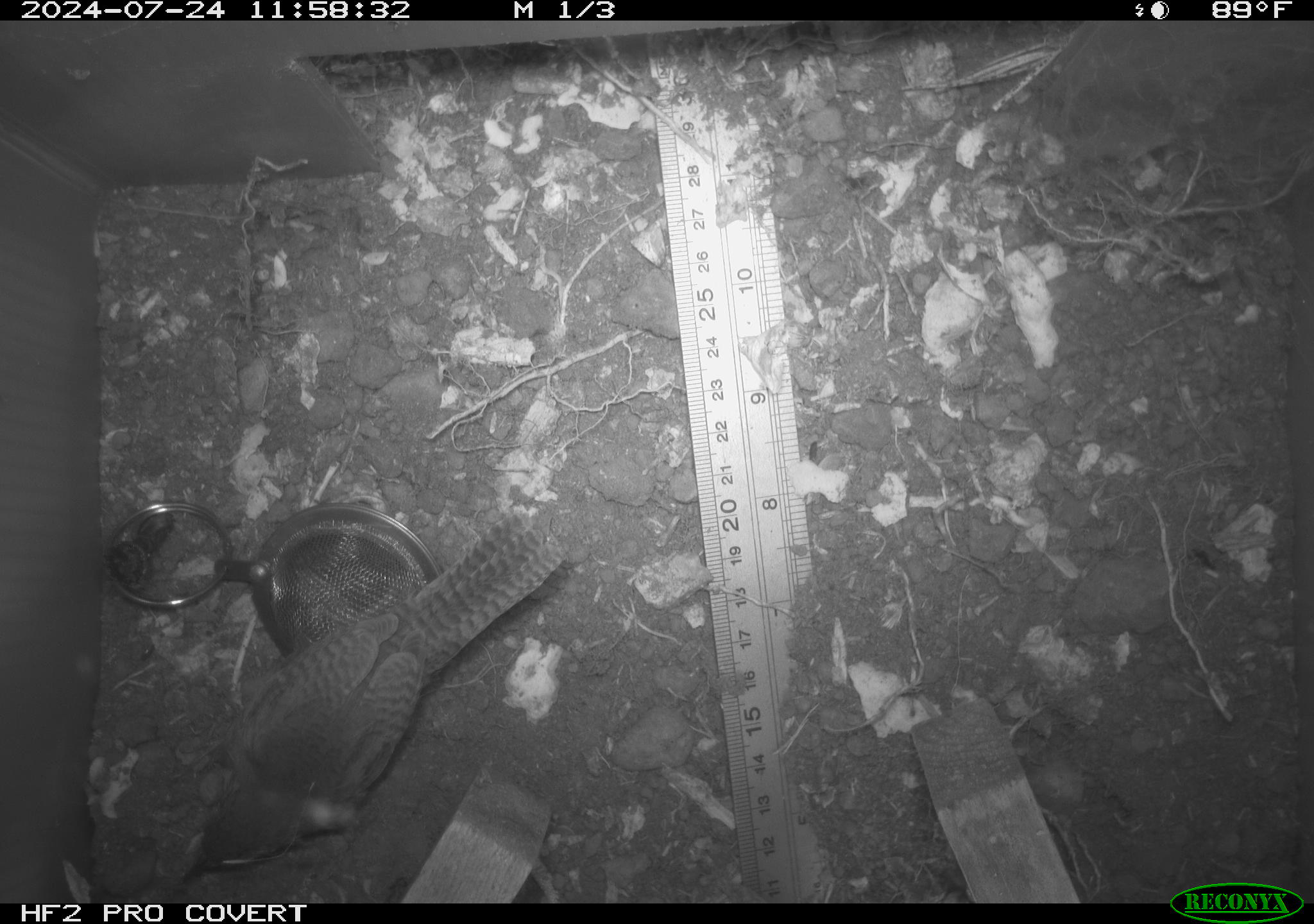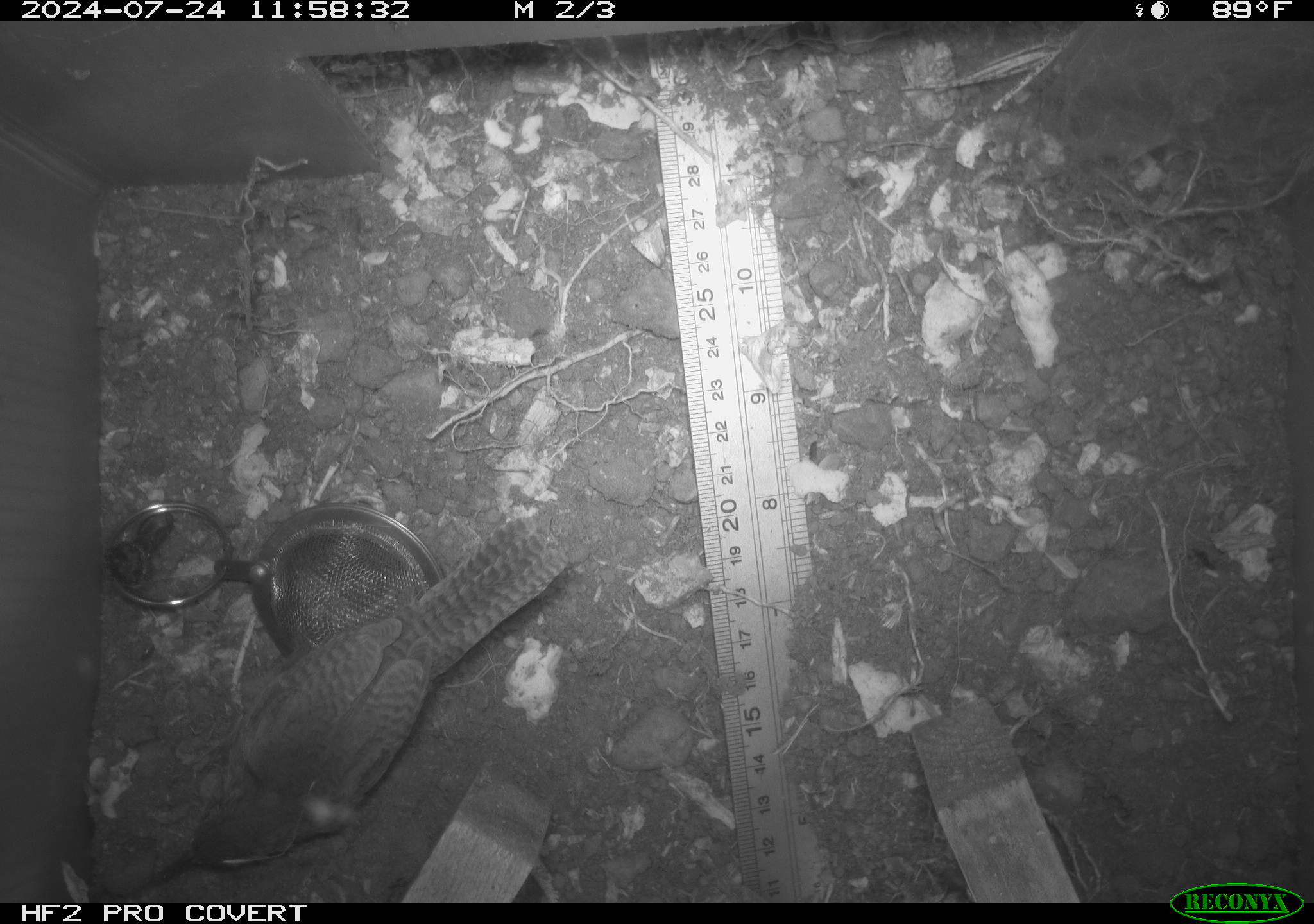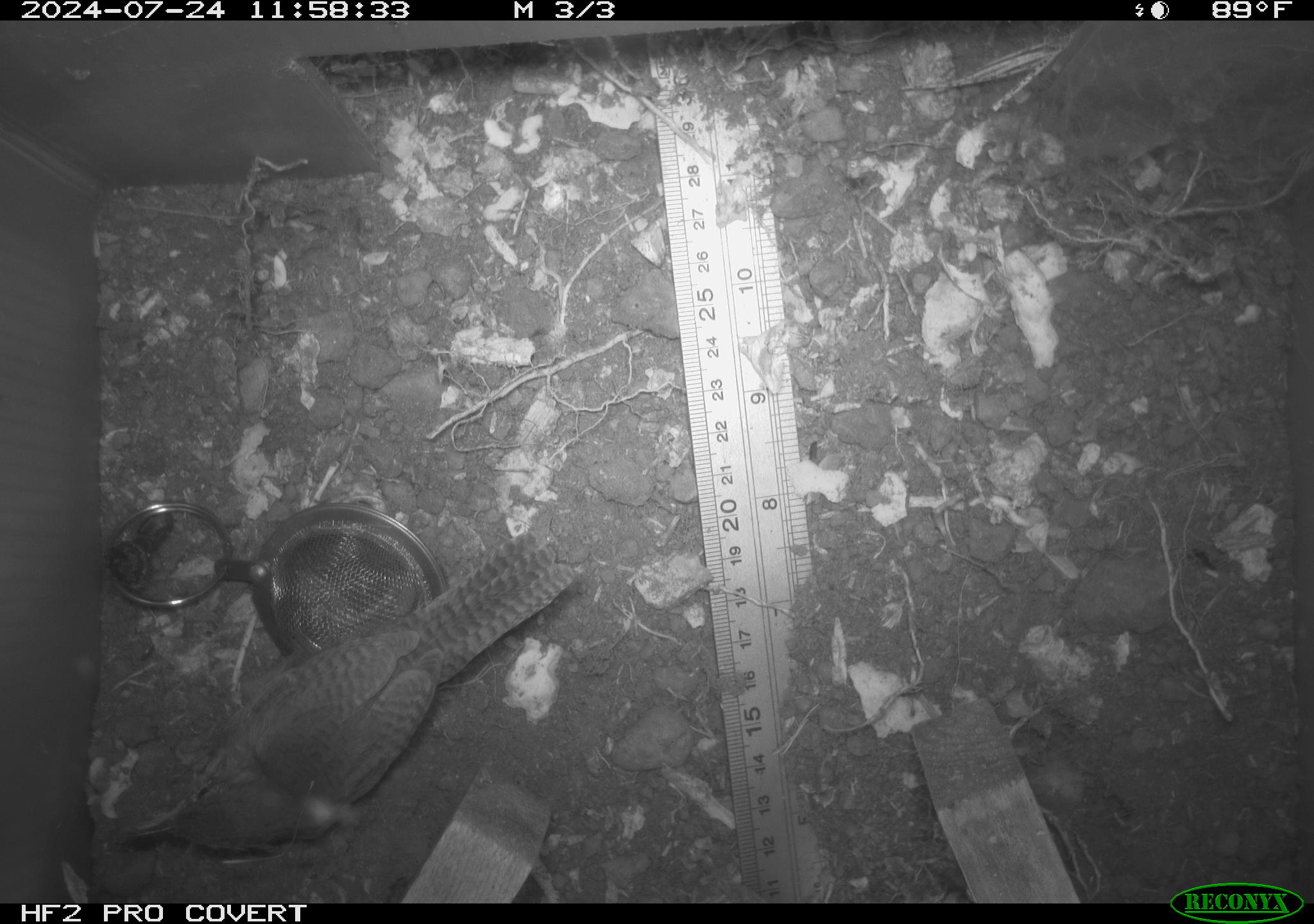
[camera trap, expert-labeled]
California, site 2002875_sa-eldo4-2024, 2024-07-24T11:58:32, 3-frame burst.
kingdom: Animalia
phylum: Chordata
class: Aves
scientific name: Aves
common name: bird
Bird (Aves).